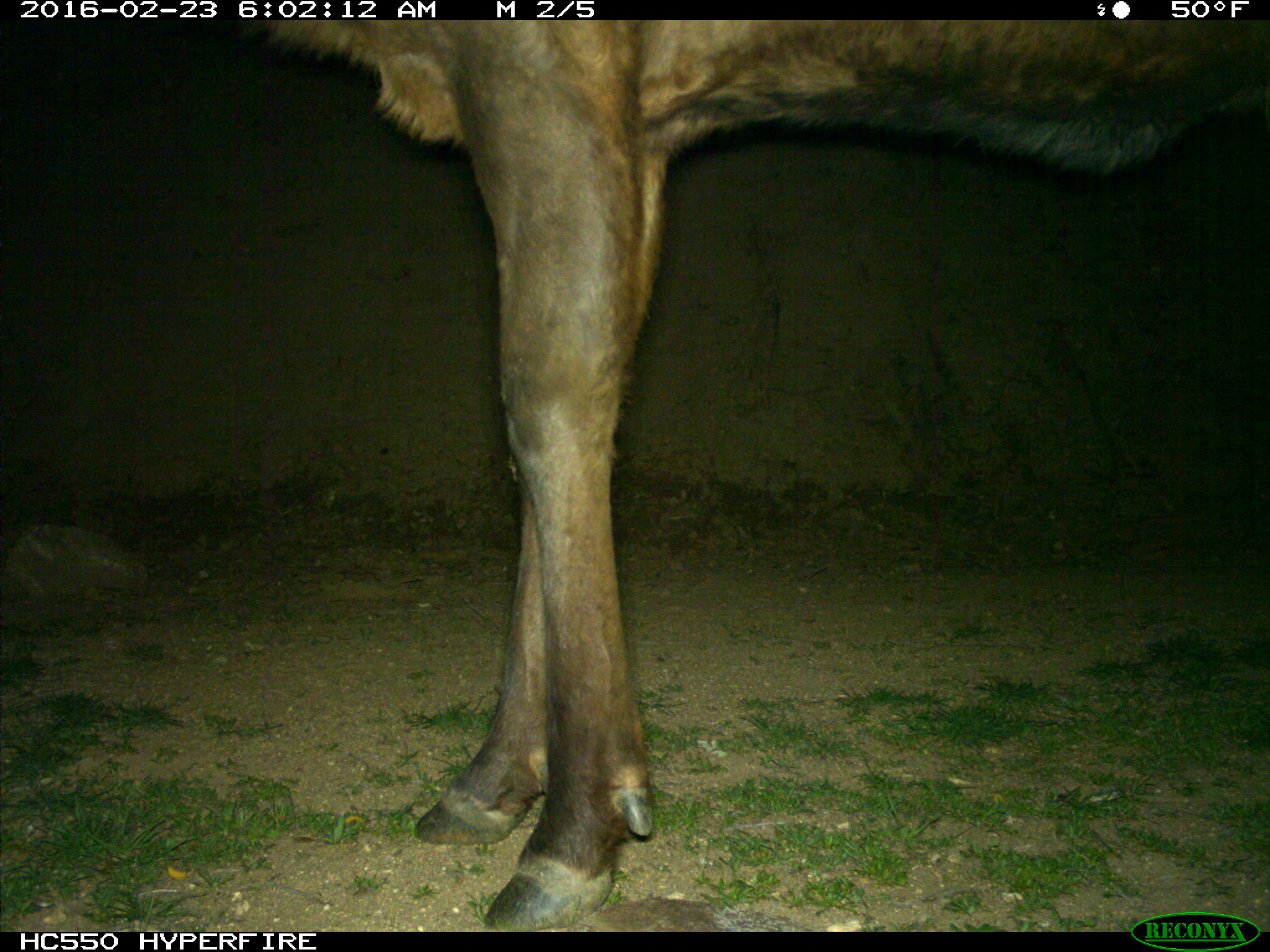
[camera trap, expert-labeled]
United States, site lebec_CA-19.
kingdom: Animalia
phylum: Chordata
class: Mammalia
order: Artiodactyla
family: Cervidae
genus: Cervus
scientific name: Cervus canadensis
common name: elk